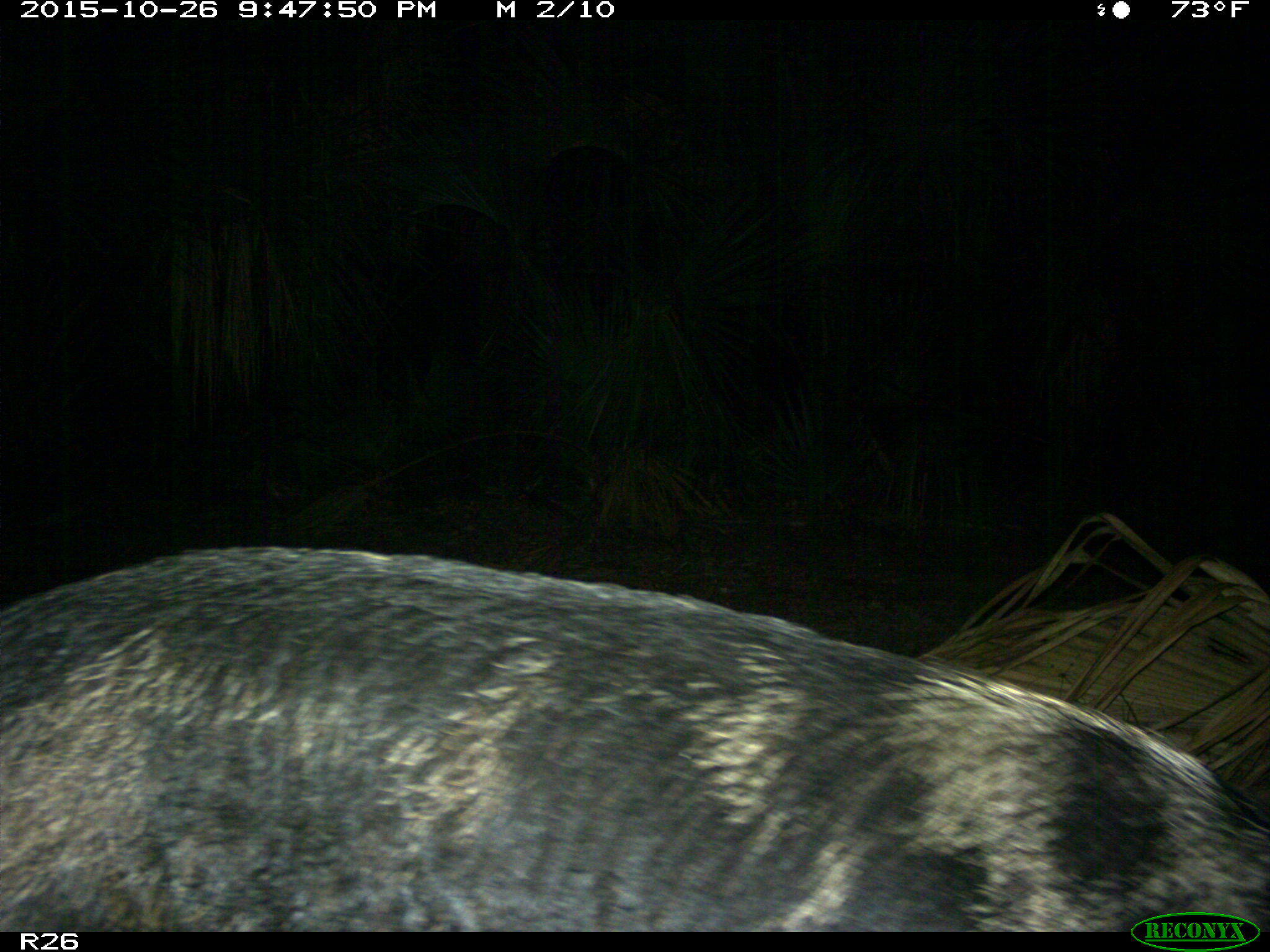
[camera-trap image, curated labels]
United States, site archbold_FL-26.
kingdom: Animalia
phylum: Chordata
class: Mammalia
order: Artiodactyla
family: Suidae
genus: Sus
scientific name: Sus scrofa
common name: wild boar